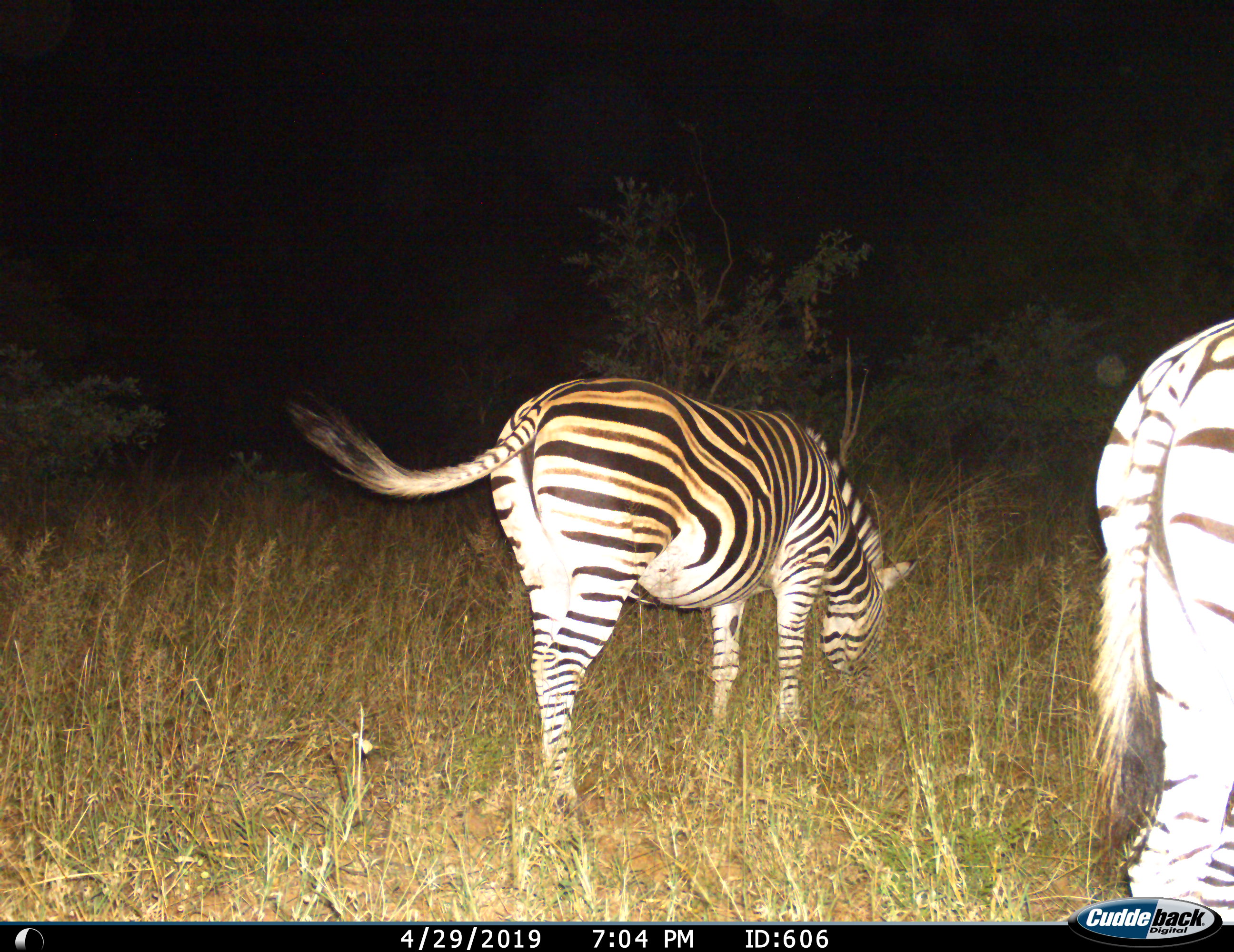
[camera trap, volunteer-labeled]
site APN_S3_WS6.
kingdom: Animalia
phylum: Chordata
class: Mammalia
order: Perissodactyla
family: Equidae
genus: Equus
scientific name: Equus quagga burchellii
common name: burchell's zebra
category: zebraburchells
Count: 2.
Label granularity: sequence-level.